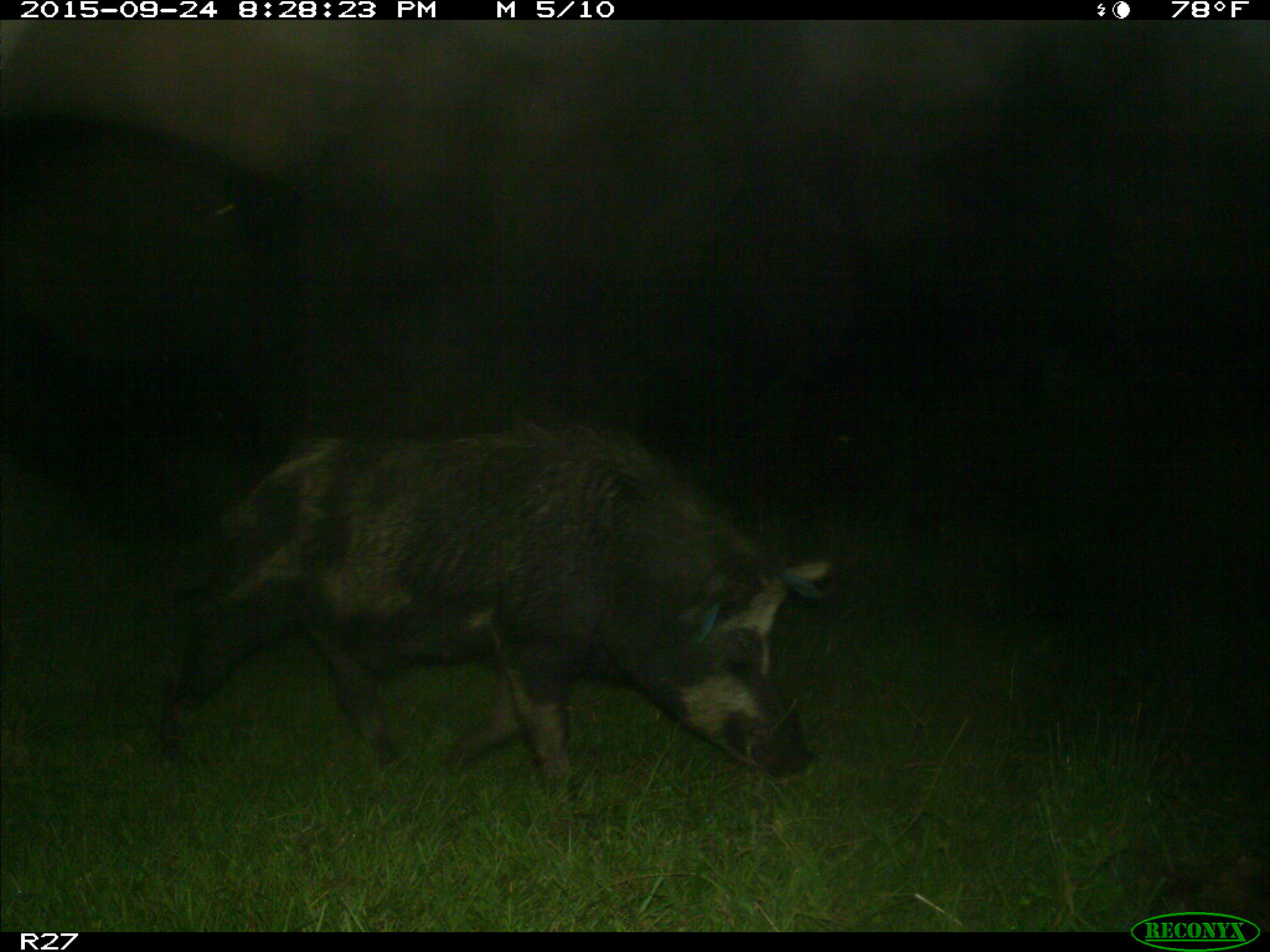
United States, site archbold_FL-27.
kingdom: Animalia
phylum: Chordata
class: Mammalia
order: Artiodactyla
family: Suidae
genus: Sus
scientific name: Sus scrofa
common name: wild boar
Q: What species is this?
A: Sus scrofa (wild boar).